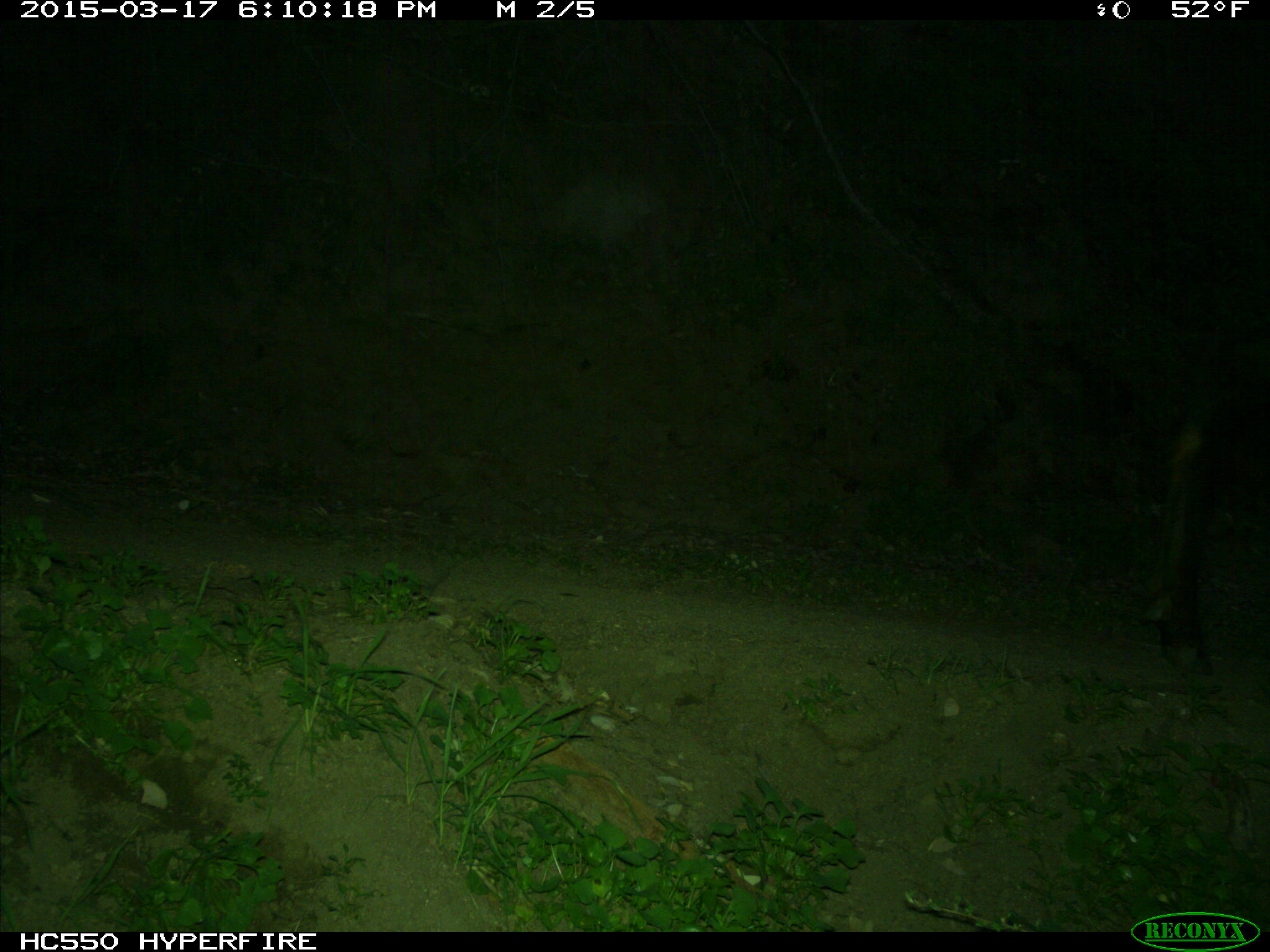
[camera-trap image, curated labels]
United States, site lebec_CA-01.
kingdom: Animalia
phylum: Chordata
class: Mammalia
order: Artiodactyla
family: Cervidae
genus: Cervus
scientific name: Cervus canadensis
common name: elk